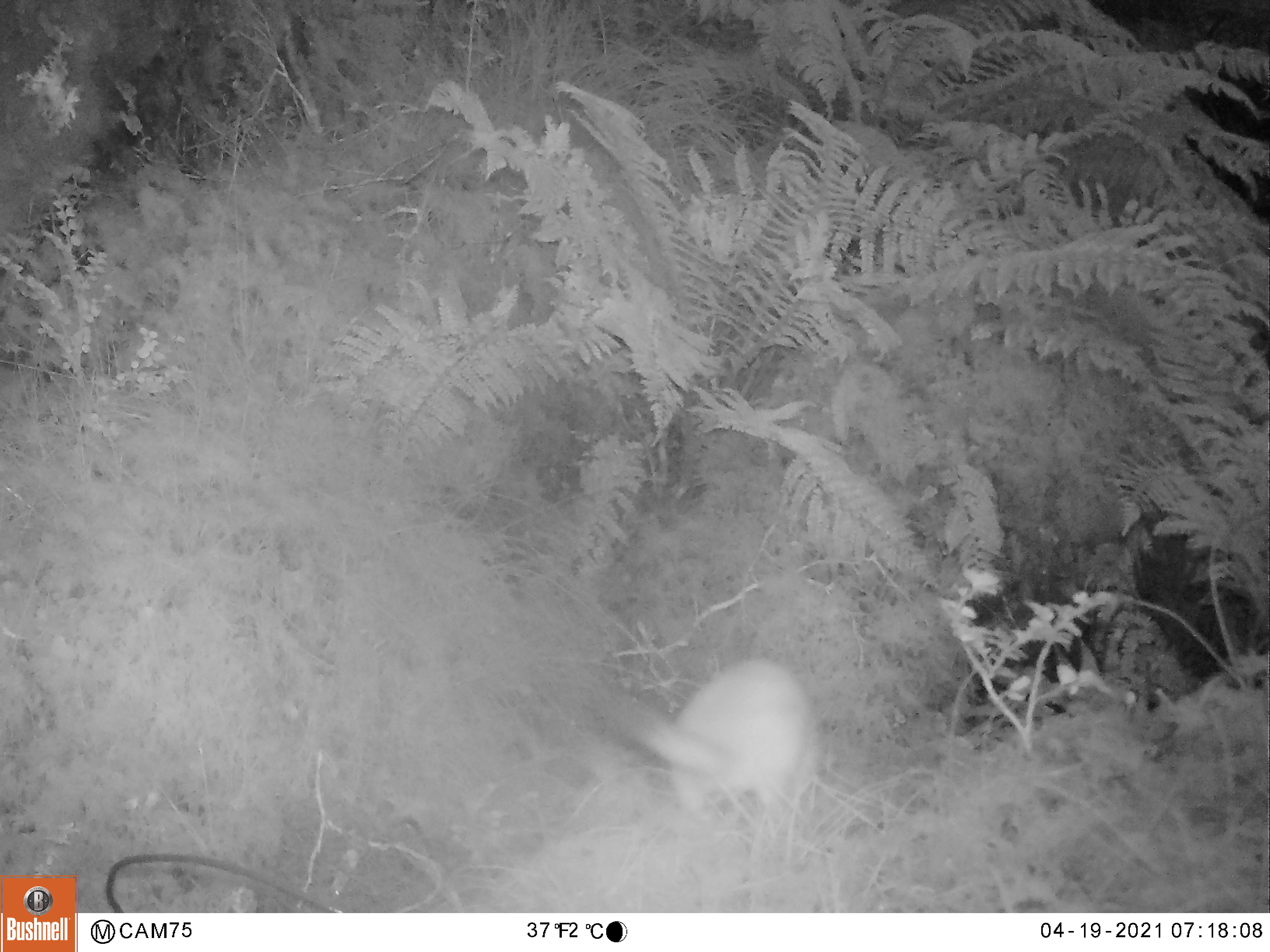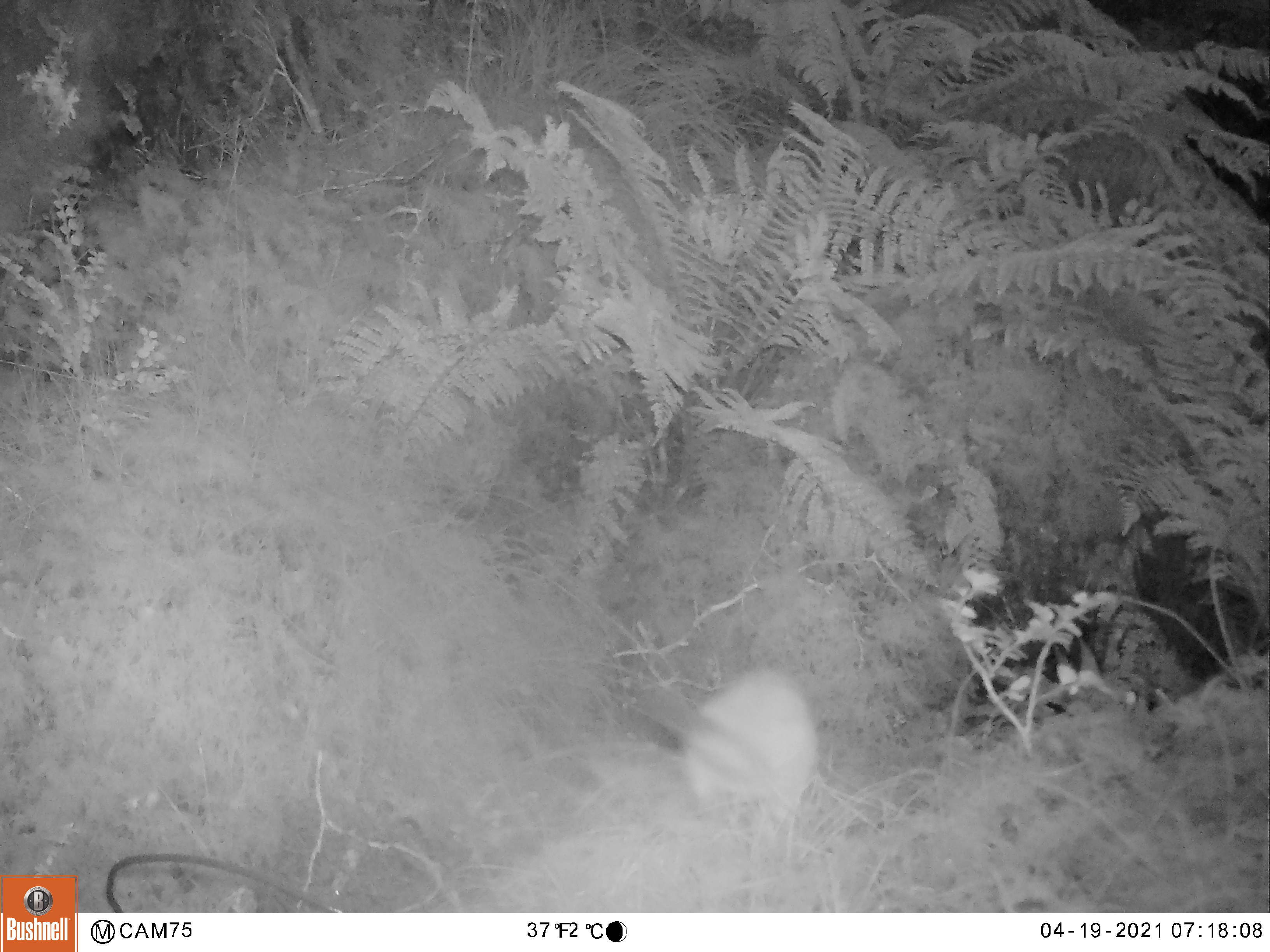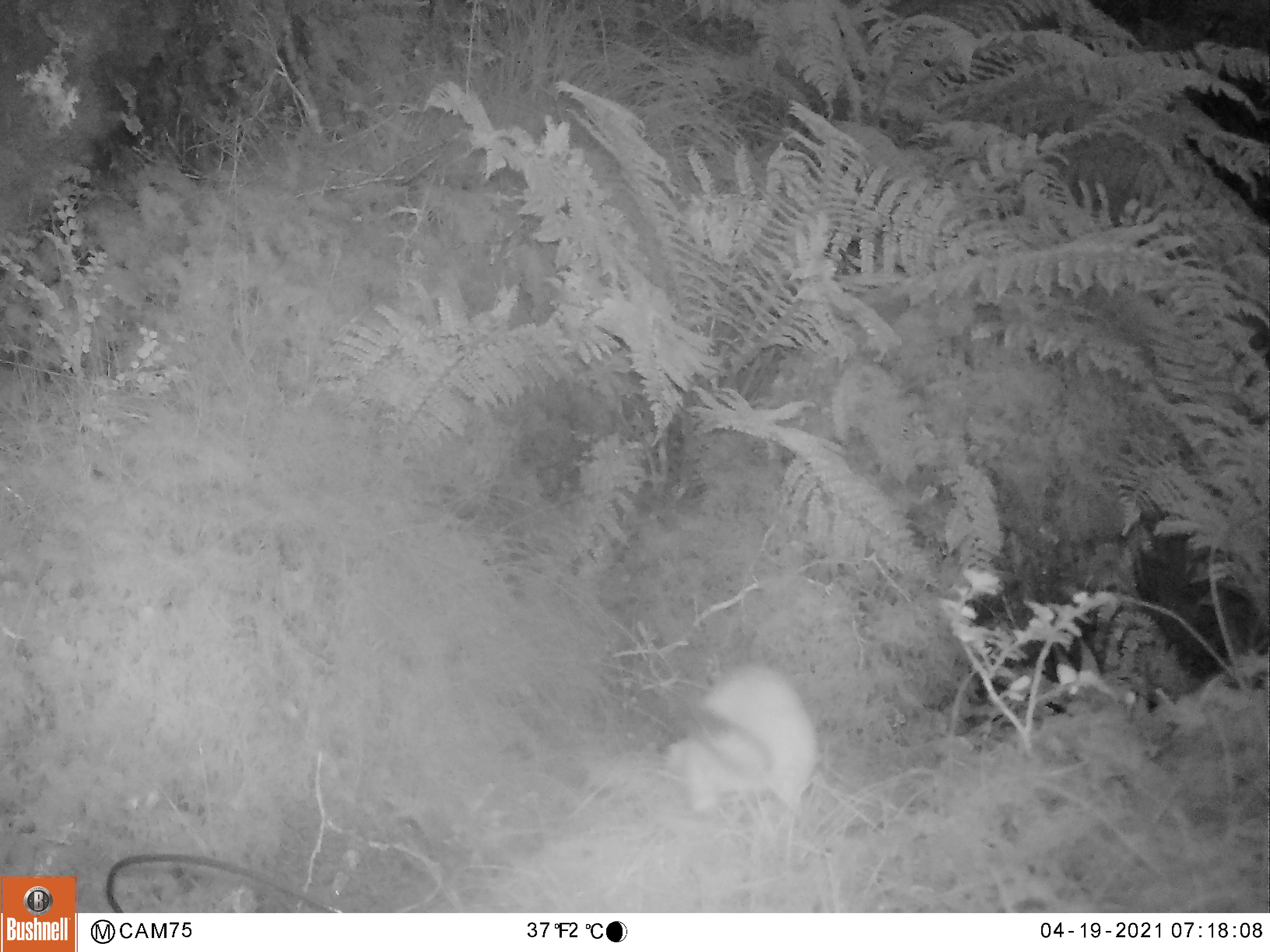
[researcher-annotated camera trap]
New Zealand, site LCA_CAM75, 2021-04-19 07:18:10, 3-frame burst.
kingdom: Animalia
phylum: Chordata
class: Mammalia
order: Carnivora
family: Mustelidae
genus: Mustela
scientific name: Mustela erminea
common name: stoat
Stoat (Mustela erminea).